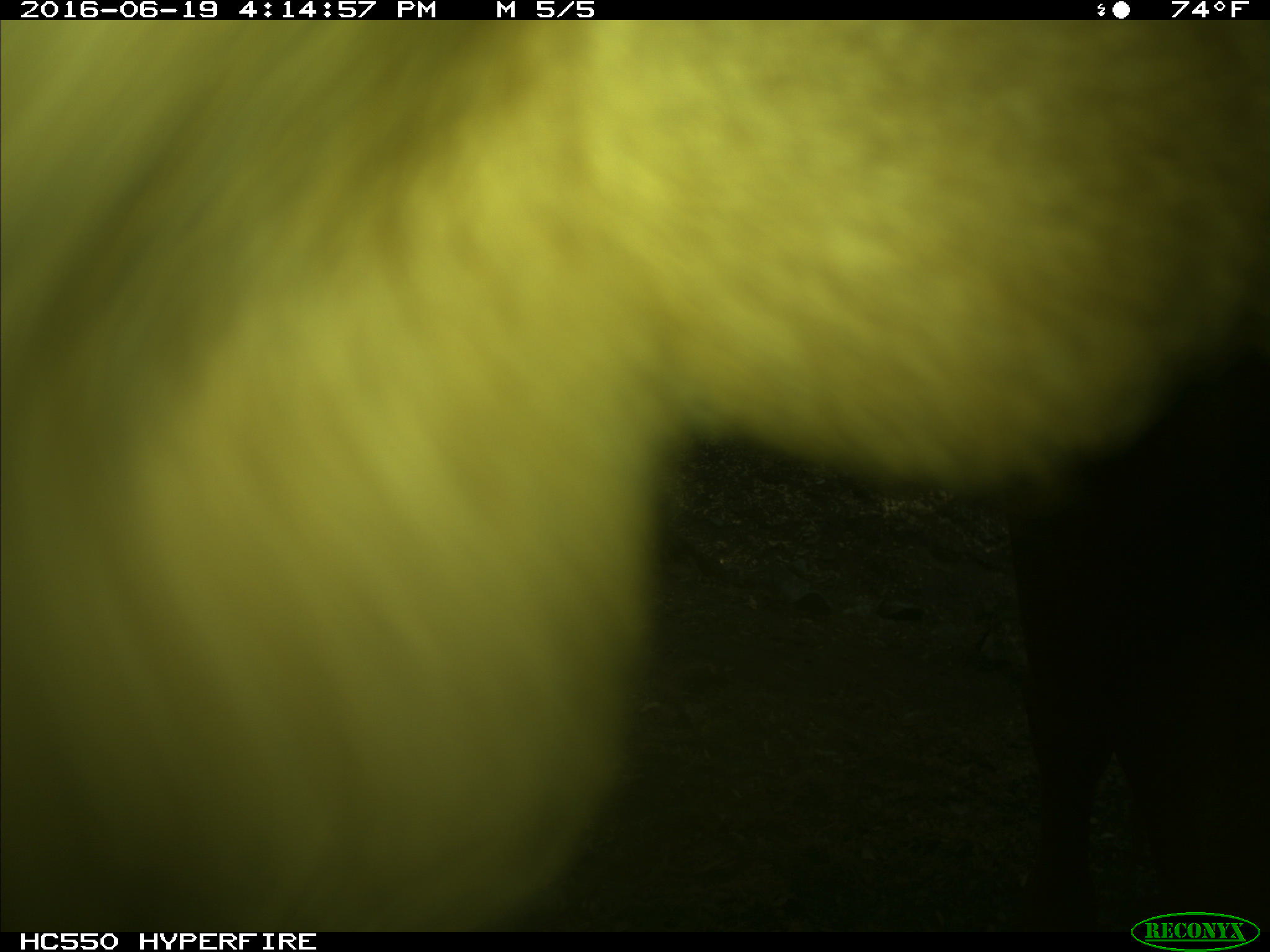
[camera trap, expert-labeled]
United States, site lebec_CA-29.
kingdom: Animalia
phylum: Chordata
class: Mammalia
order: Artiodactyla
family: Bovidae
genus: Bos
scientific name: Bos taurus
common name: domestic cow